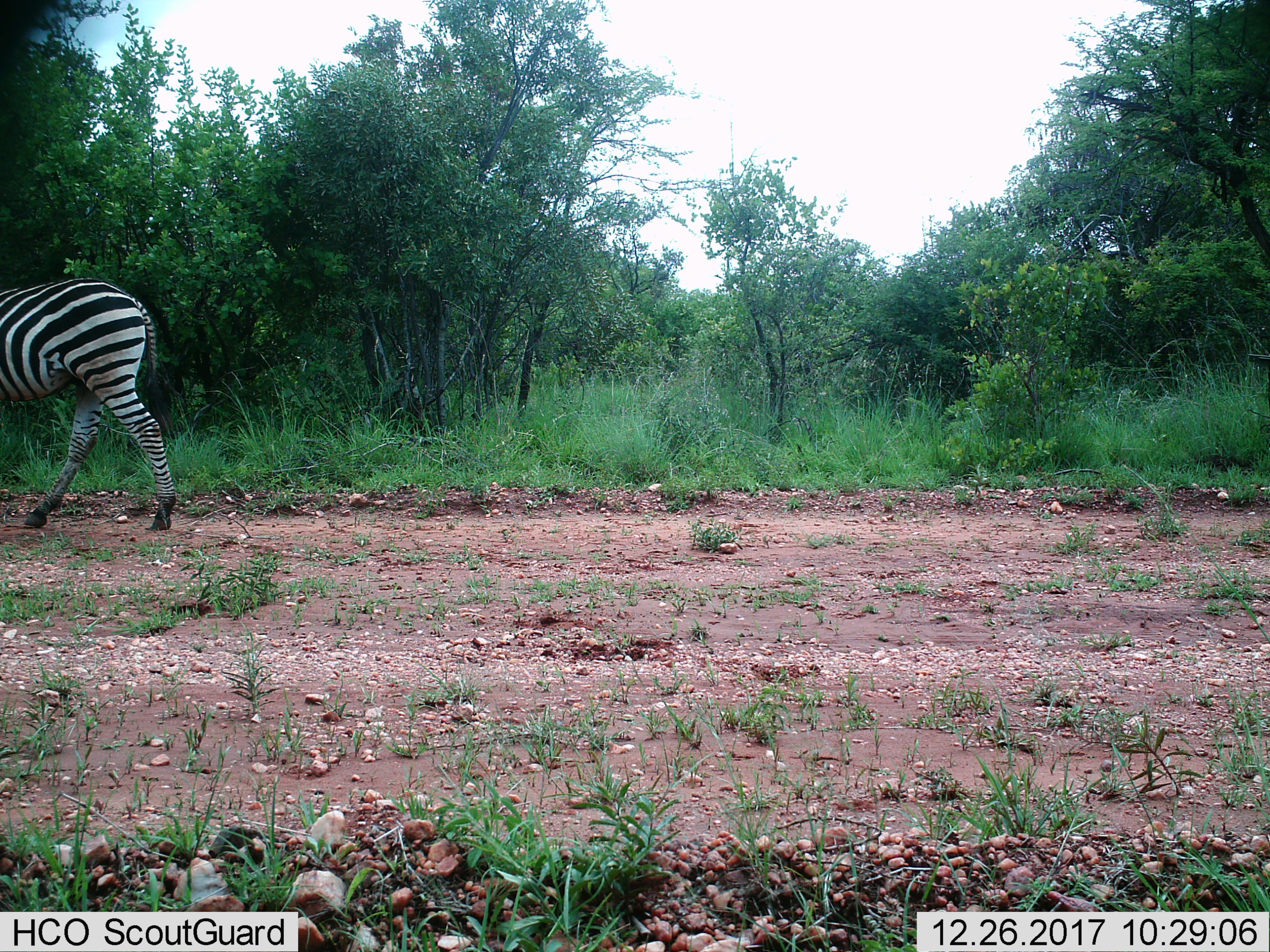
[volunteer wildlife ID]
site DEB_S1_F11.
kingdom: Animalia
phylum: Chordata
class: Mammalia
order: Perissodactyla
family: Equidae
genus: Equus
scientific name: Equus quagga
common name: plains zebra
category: zebraplains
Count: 1.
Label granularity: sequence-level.